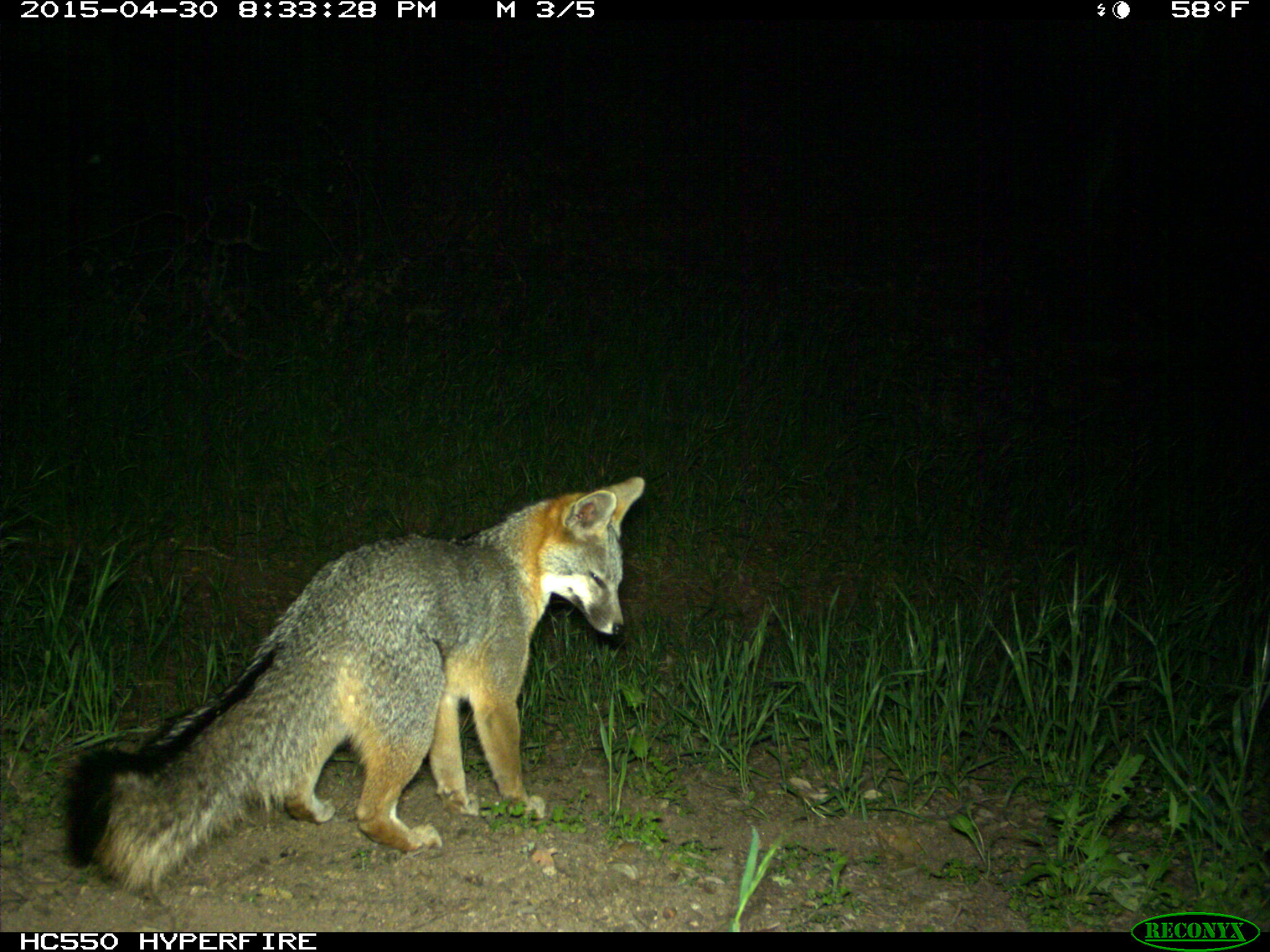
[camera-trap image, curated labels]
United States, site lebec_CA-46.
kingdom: Animalia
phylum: Chordata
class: Mammalia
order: Carnivora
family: Canidae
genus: Urocyon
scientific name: Urocyon cinereoargenteus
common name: gray fox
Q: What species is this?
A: Urocyon cinereoargenteus (gray fox).